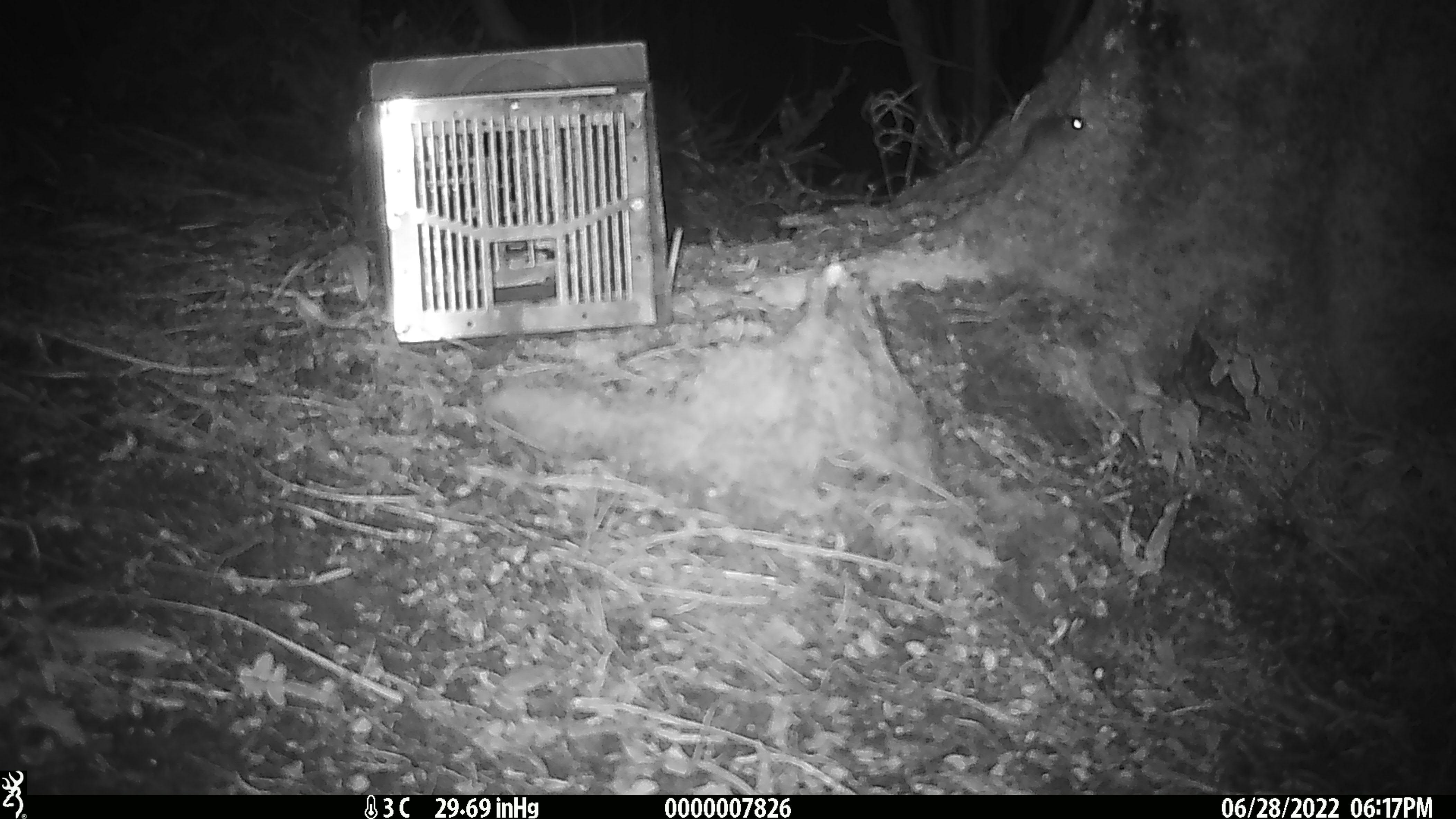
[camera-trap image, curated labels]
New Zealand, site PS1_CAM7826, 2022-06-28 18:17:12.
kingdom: Animalia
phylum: Chordata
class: Mammalia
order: Rodentia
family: Muridae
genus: Mus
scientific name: Mus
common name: mouse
Mouse (Mus).